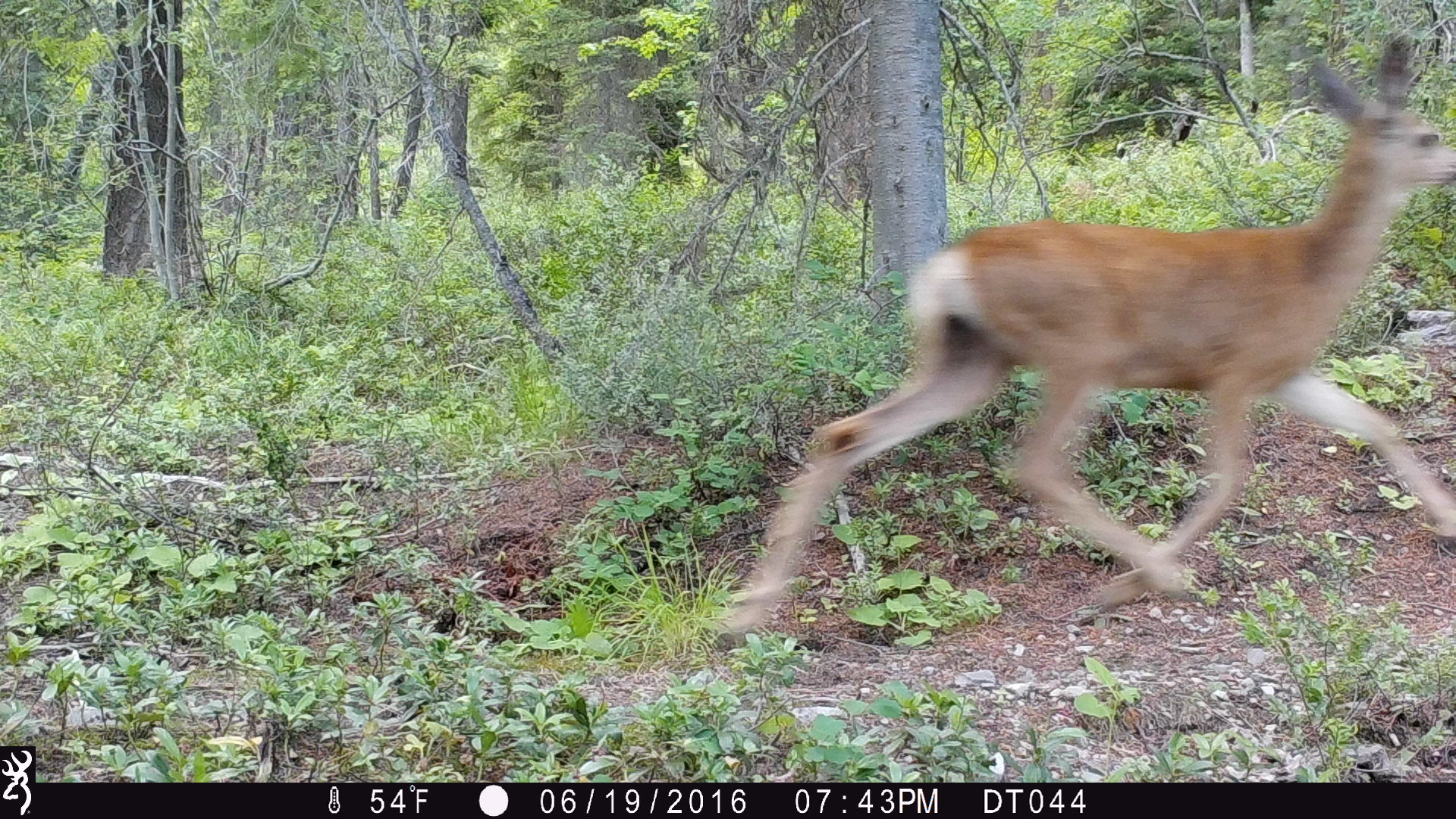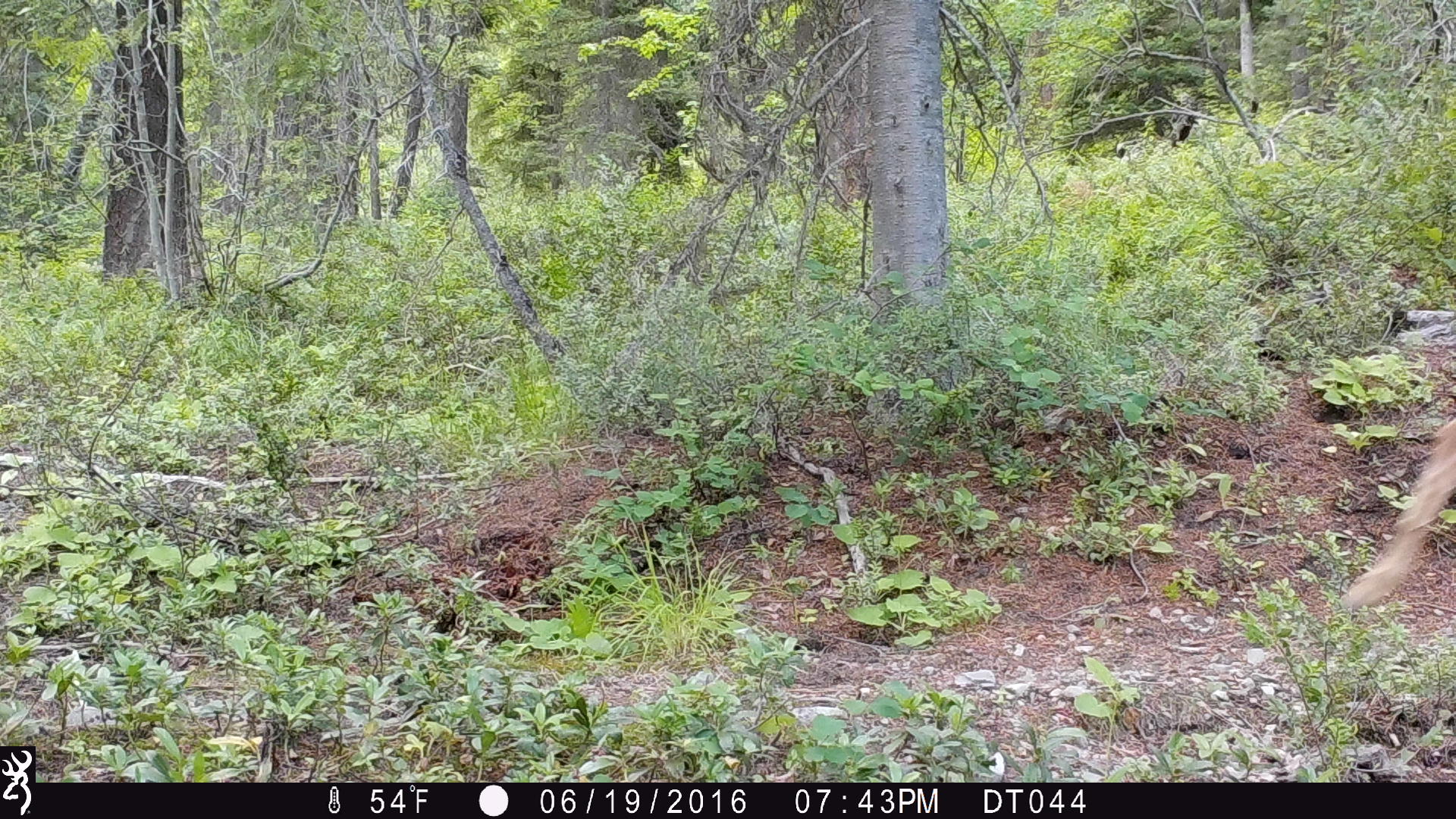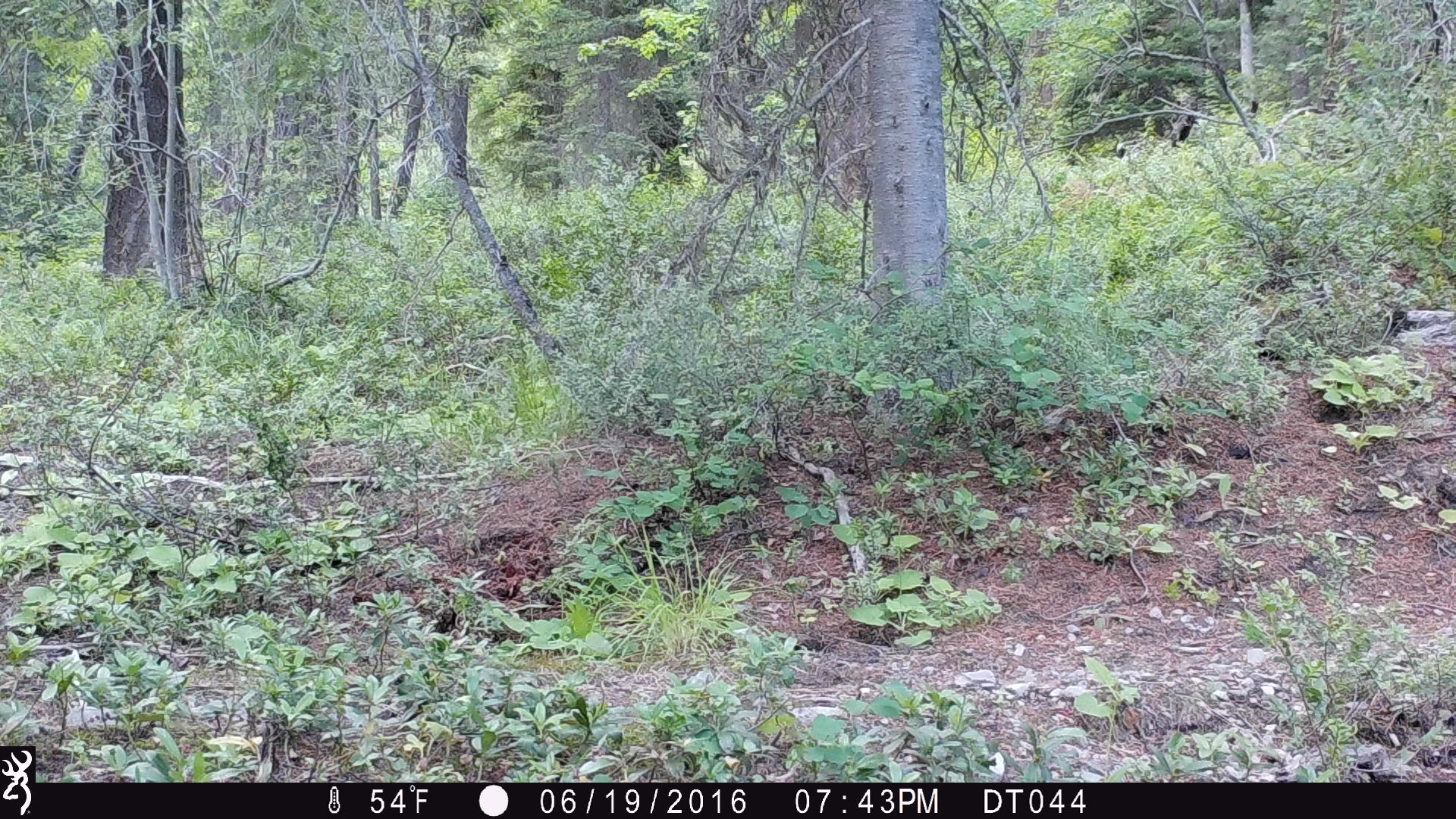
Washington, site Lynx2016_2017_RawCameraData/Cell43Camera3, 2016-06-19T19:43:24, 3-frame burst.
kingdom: Animalia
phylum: Chordata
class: Mammalia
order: Artiodactyla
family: Cervidae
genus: Odocoileus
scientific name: Odocoileus hemionus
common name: mule deer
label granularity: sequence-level